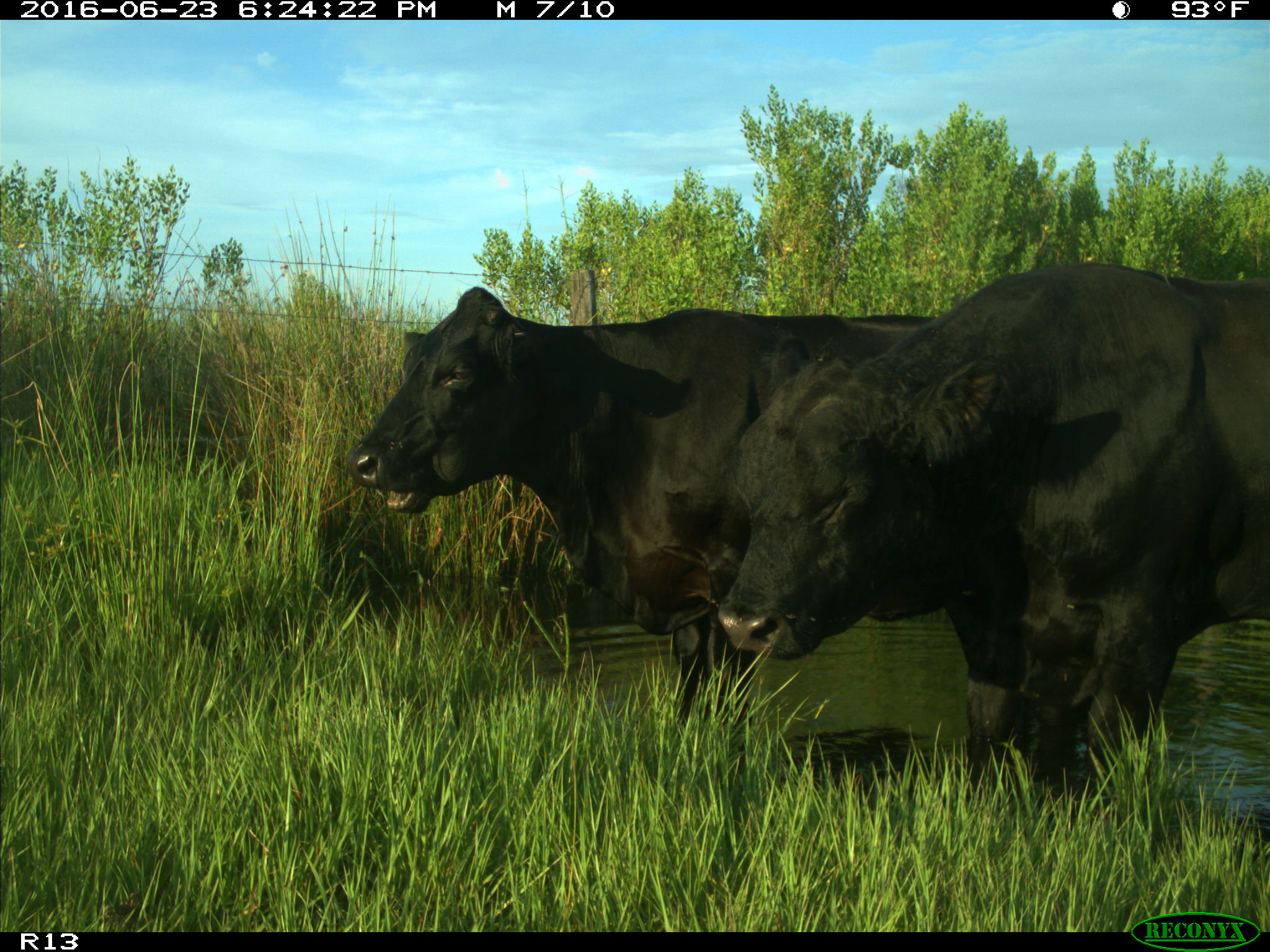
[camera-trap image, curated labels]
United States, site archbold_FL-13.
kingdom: Animalia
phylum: Chordata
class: Mammalia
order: Artiodactyla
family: Bovidae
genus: Bos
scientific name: Bos taurus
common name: domestic cow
Bos taurus (domestic cow).